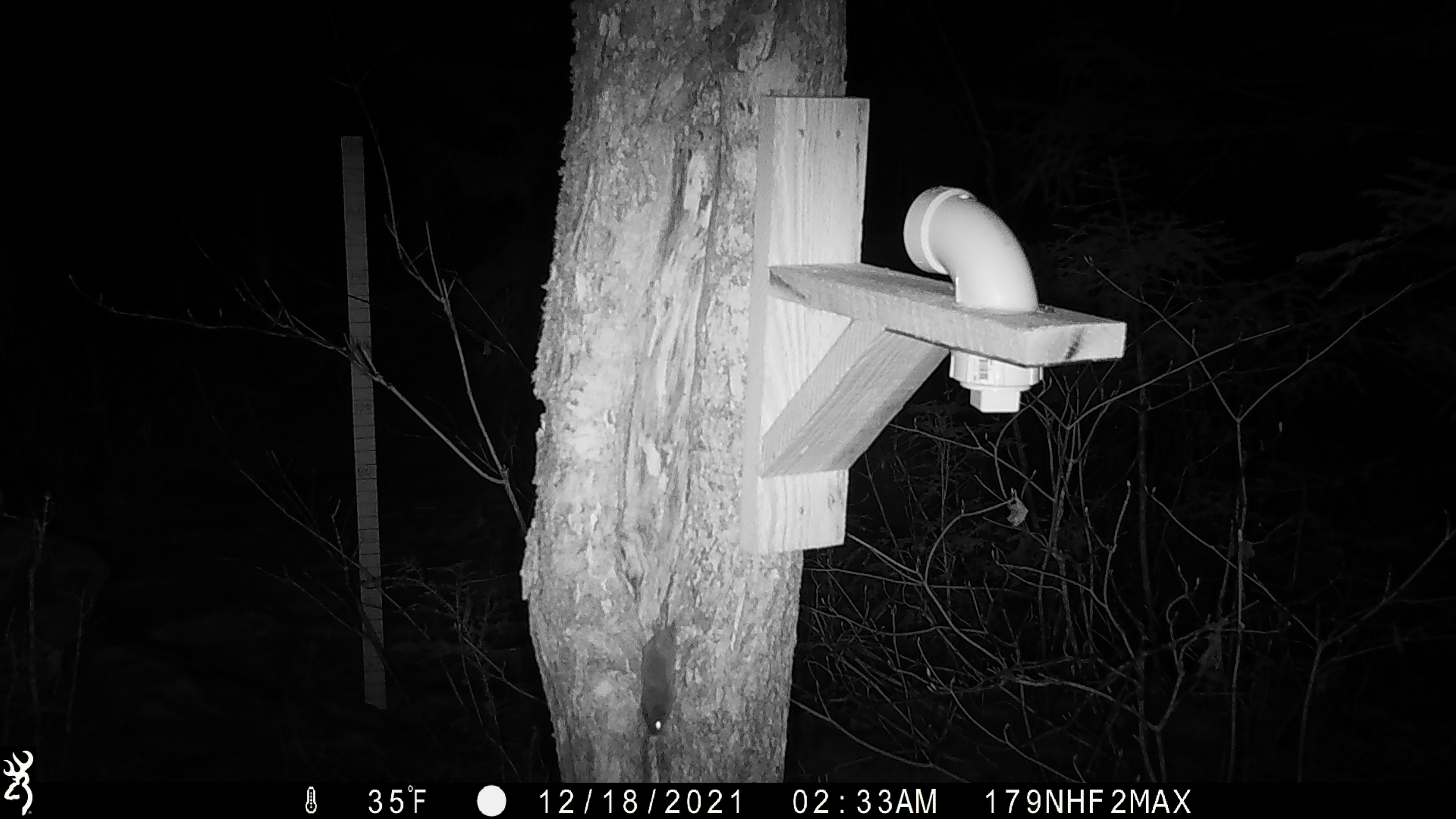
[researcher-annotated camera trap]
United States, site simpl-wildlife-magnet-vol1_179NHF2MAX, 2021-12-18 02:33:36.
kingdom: Animalia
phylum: Chordata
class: Mammalia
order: Rodentia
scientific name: Rodentia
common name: mouse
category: mouse sp.